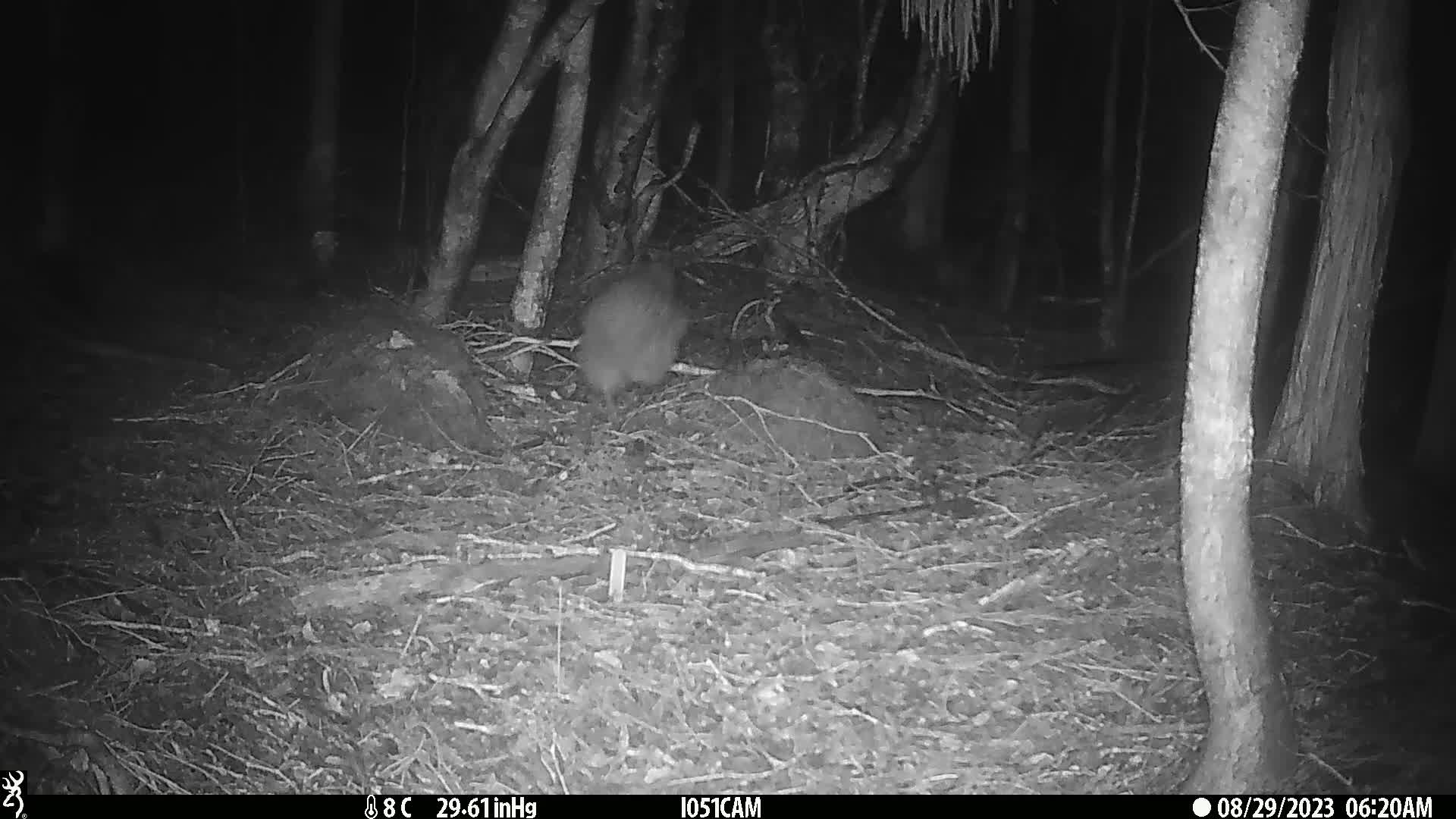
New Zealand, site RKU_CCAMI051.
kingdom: Animalia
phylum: Chordata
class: Aves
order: Apterygiformes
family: Apterygidae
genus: Apteryx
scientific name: Apteryx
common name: kiwi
Kiwi (Apteryx).